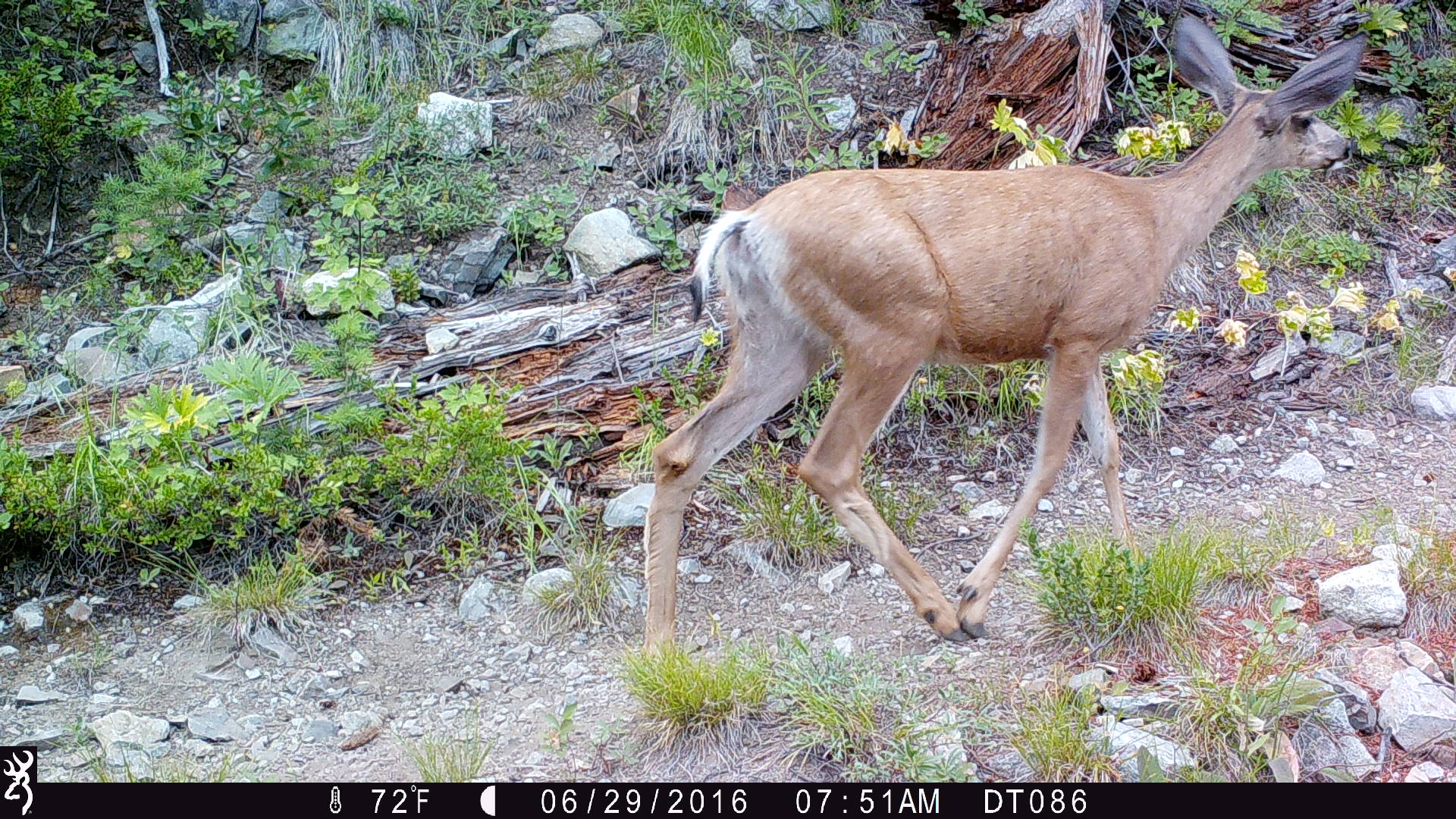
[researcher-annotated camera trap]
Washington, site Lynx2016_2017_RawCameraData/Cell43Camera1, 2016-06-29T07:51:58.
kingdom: Animalia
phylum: Chordata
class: Mammalia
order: Artiodactyla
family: Cervidae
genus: Odocoileus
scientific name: Odocoileus hemionus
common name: mule deer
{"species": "Odocoileus hemionus (mule deer)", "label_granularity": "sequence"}